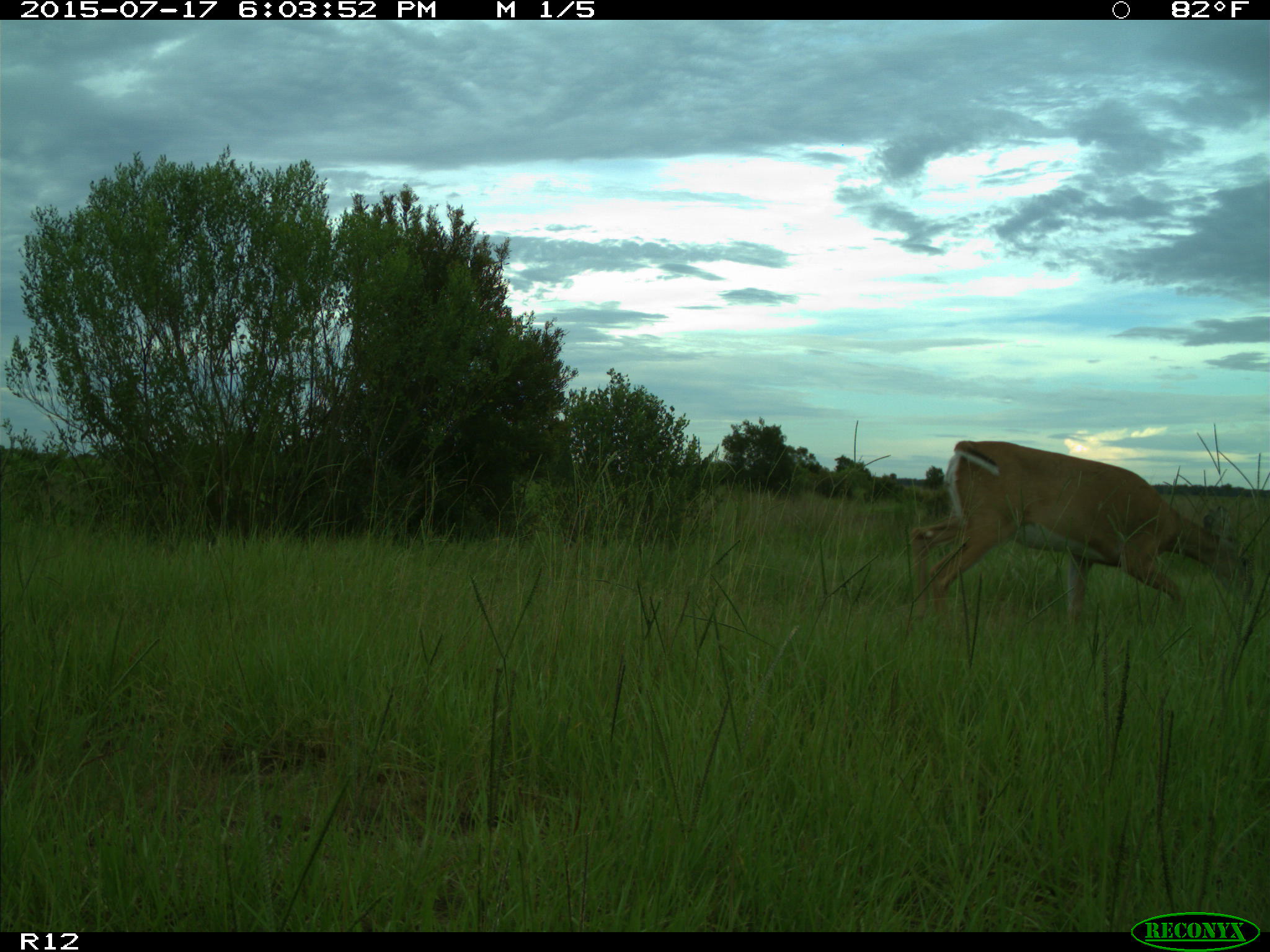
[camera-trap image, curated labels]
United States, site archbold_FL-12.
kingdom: Animalia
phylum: Chordata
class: Mammalia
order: Artiodactyla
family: Cervidae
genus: Odocoileus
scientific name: Odocoileus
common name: deer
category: unidentified deer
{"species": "unidentified deer (deer) (Odocoileus)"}